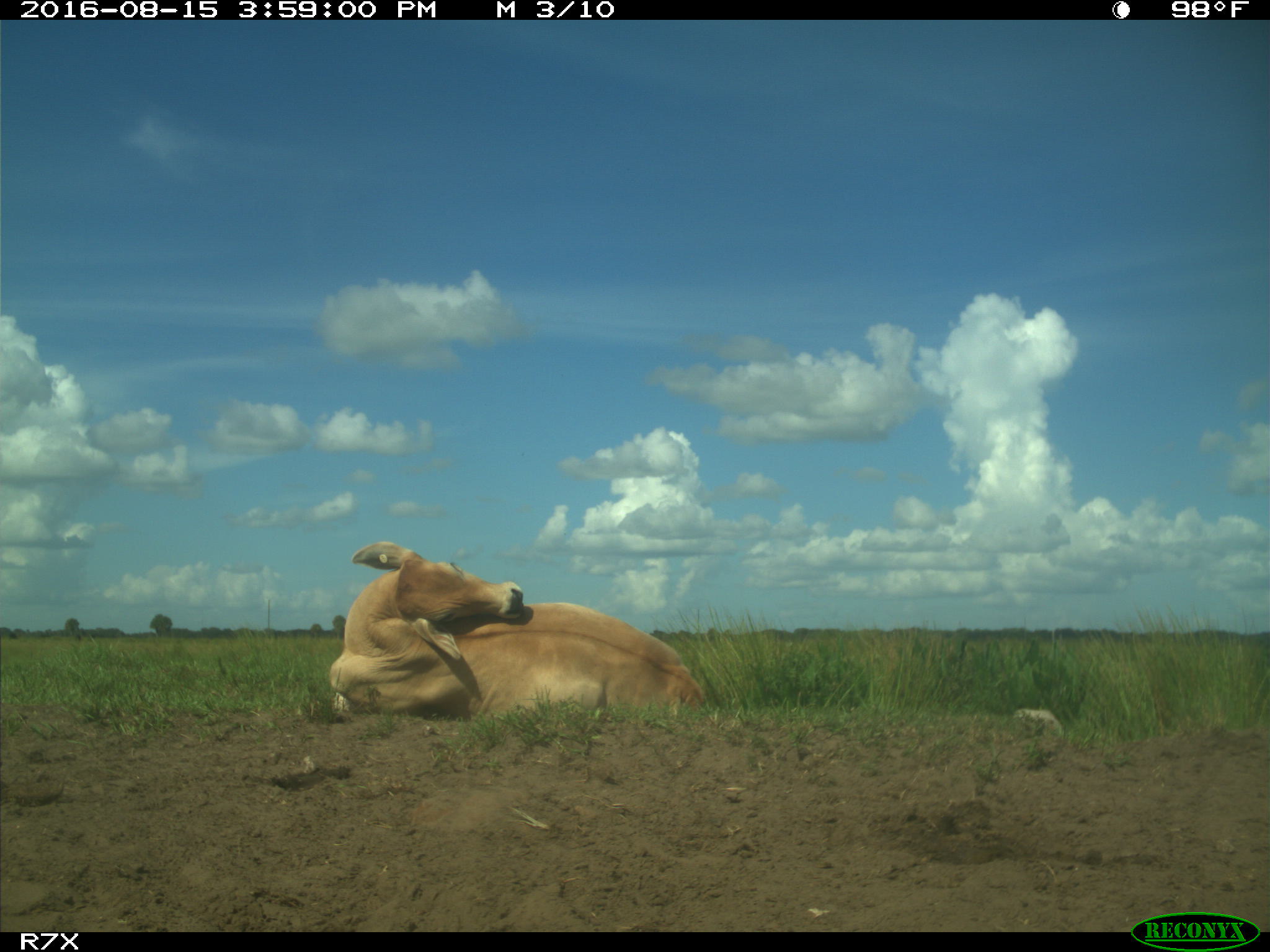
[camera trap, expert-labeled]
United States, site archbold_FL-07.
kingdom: Animalia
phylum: Chordata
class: Mammalia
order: Artiodactyla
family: Bovidae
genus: Bos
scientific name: Bos taurus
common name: domestic cow